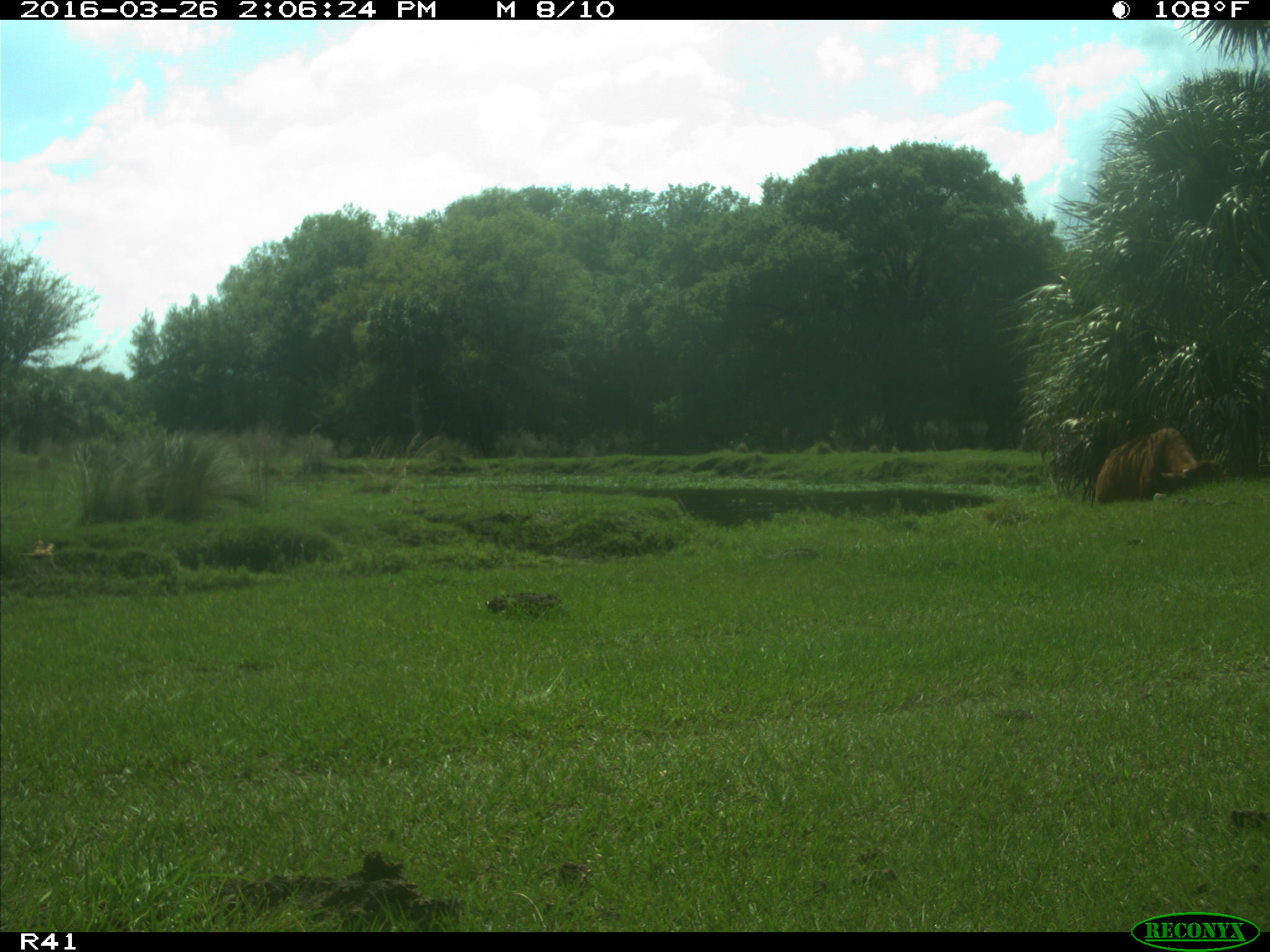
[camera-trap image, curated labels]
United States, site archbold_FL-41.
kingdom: Animalia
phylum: Chordata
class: Mammalia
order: Artiodactyla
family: Bovidae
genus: Bos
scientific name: Bos taurus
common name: domestic cow